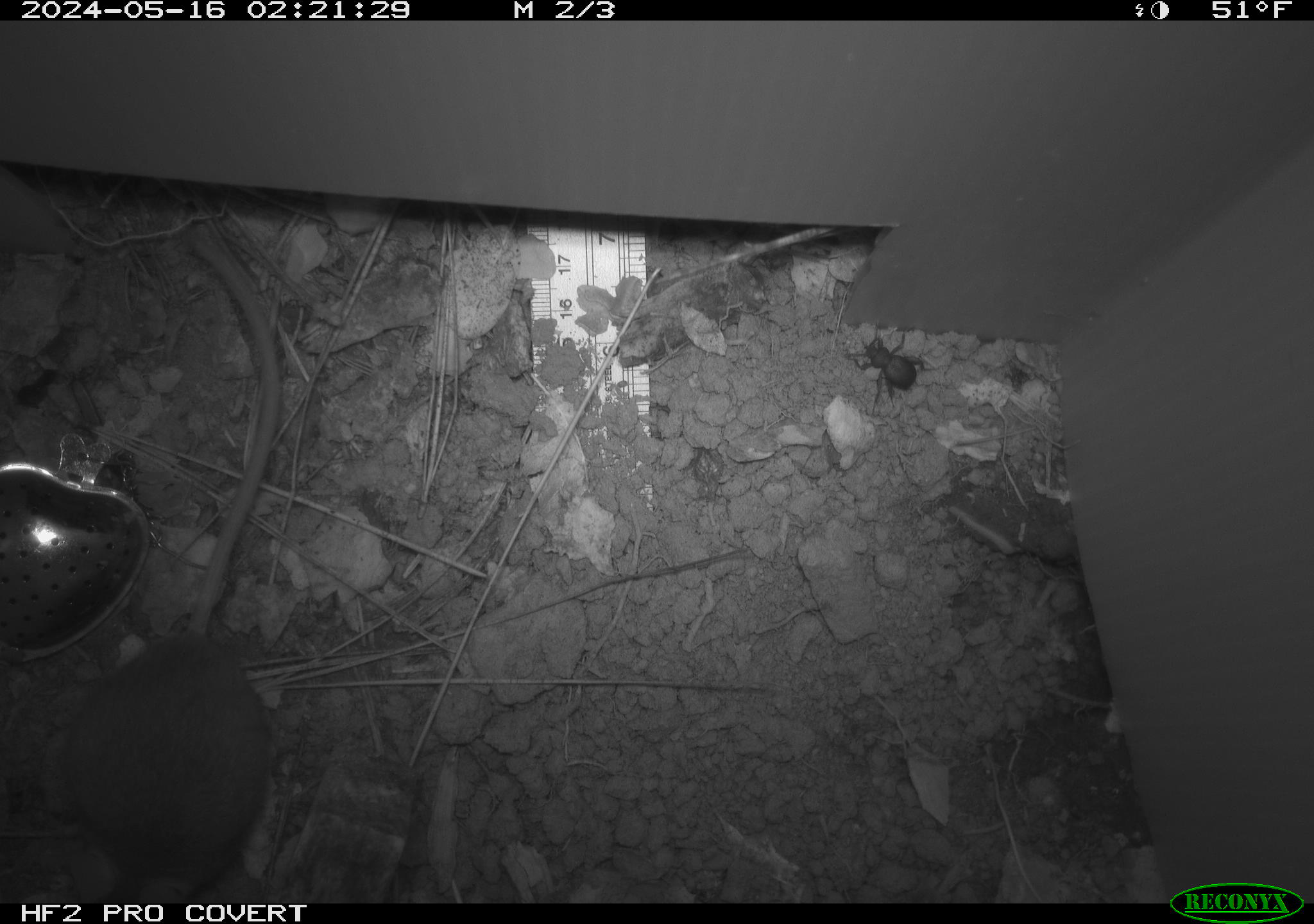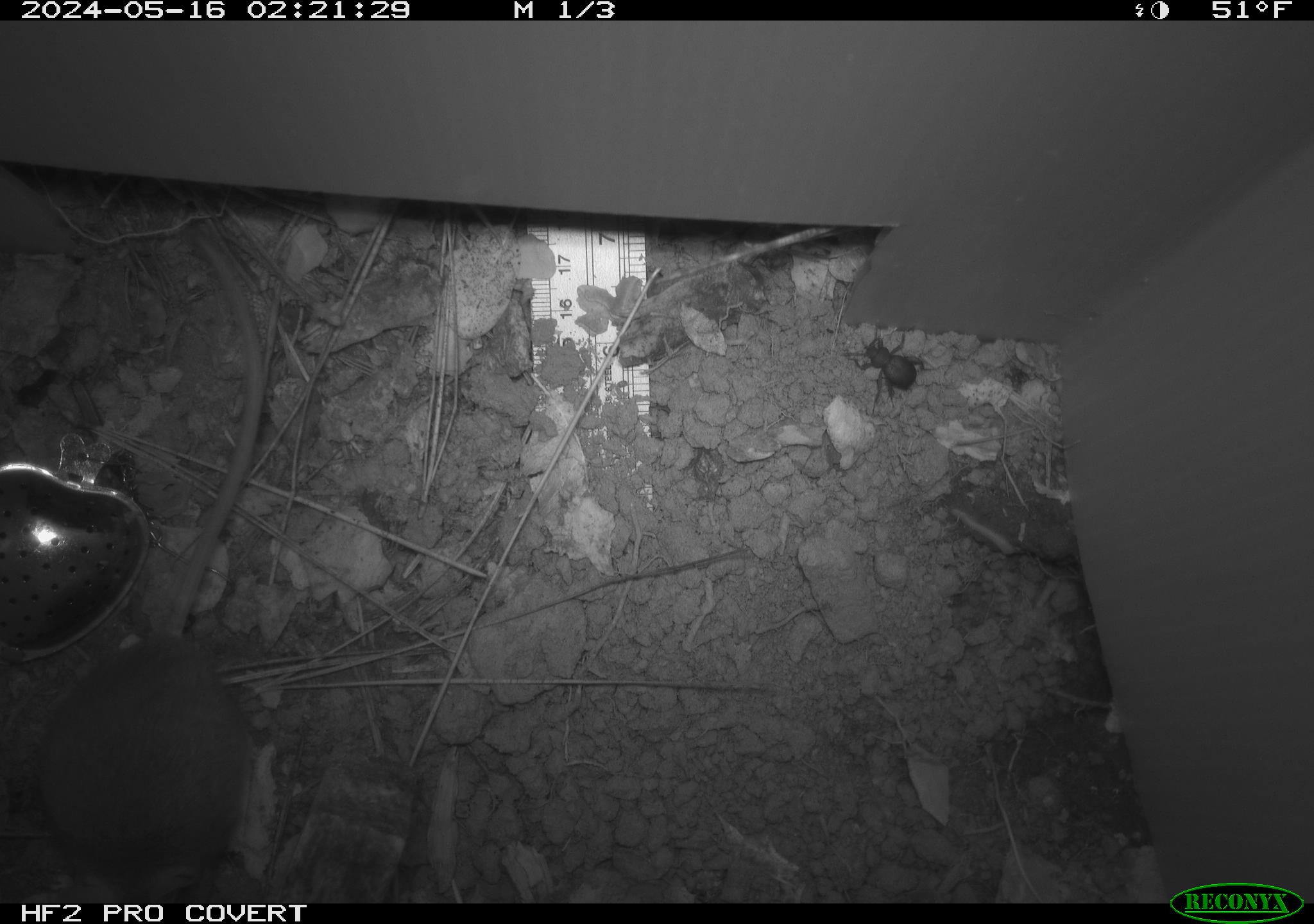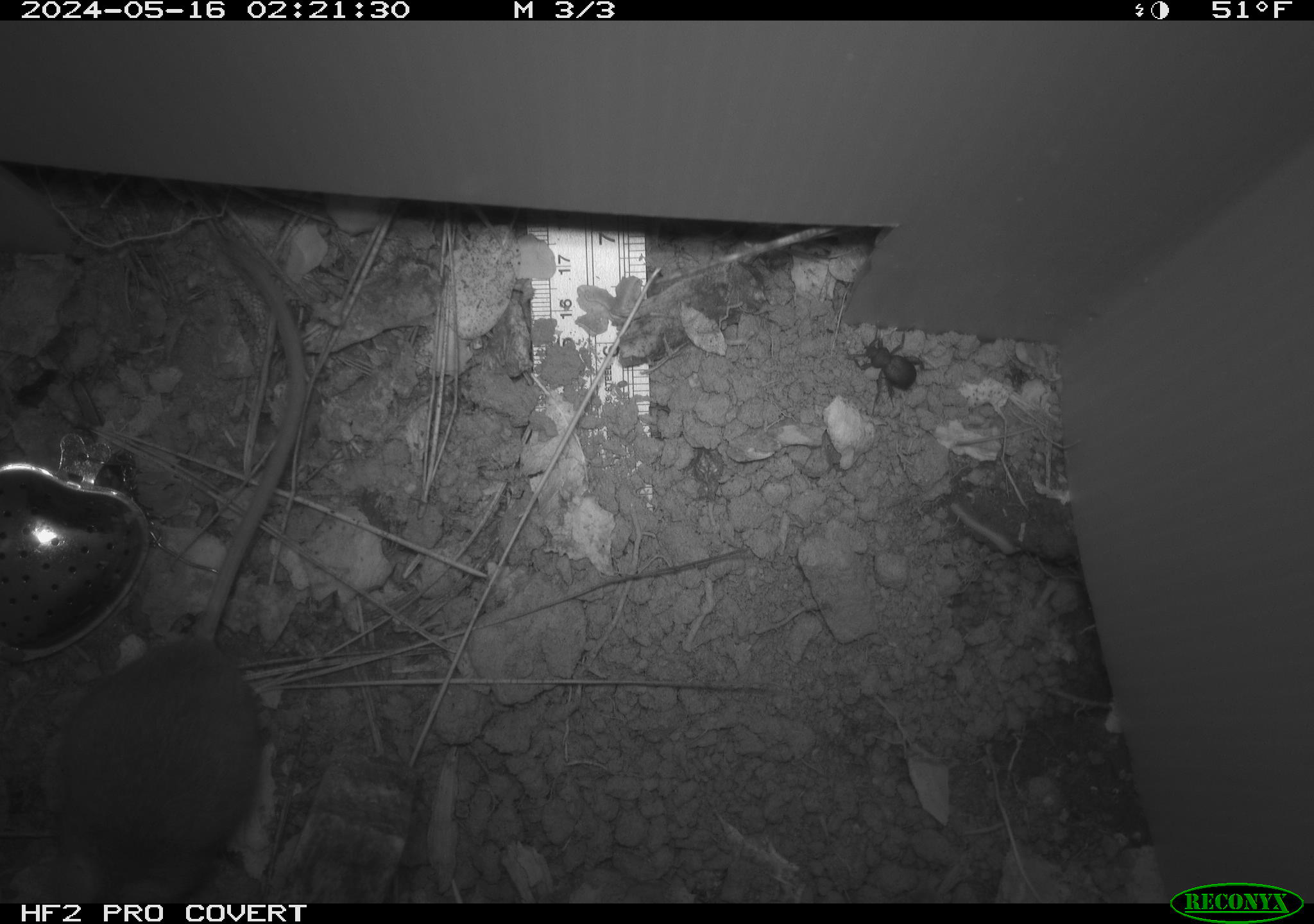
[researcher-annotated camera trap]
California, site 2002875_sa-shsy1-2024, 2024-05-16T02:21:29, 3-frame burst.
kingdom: Animalia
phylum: Chordata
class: Mammalia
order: Rodentia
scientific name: Rodentia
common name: rodent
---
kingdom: Animalia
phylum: Arthropoda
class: Insecta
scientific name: Insecta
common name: insect